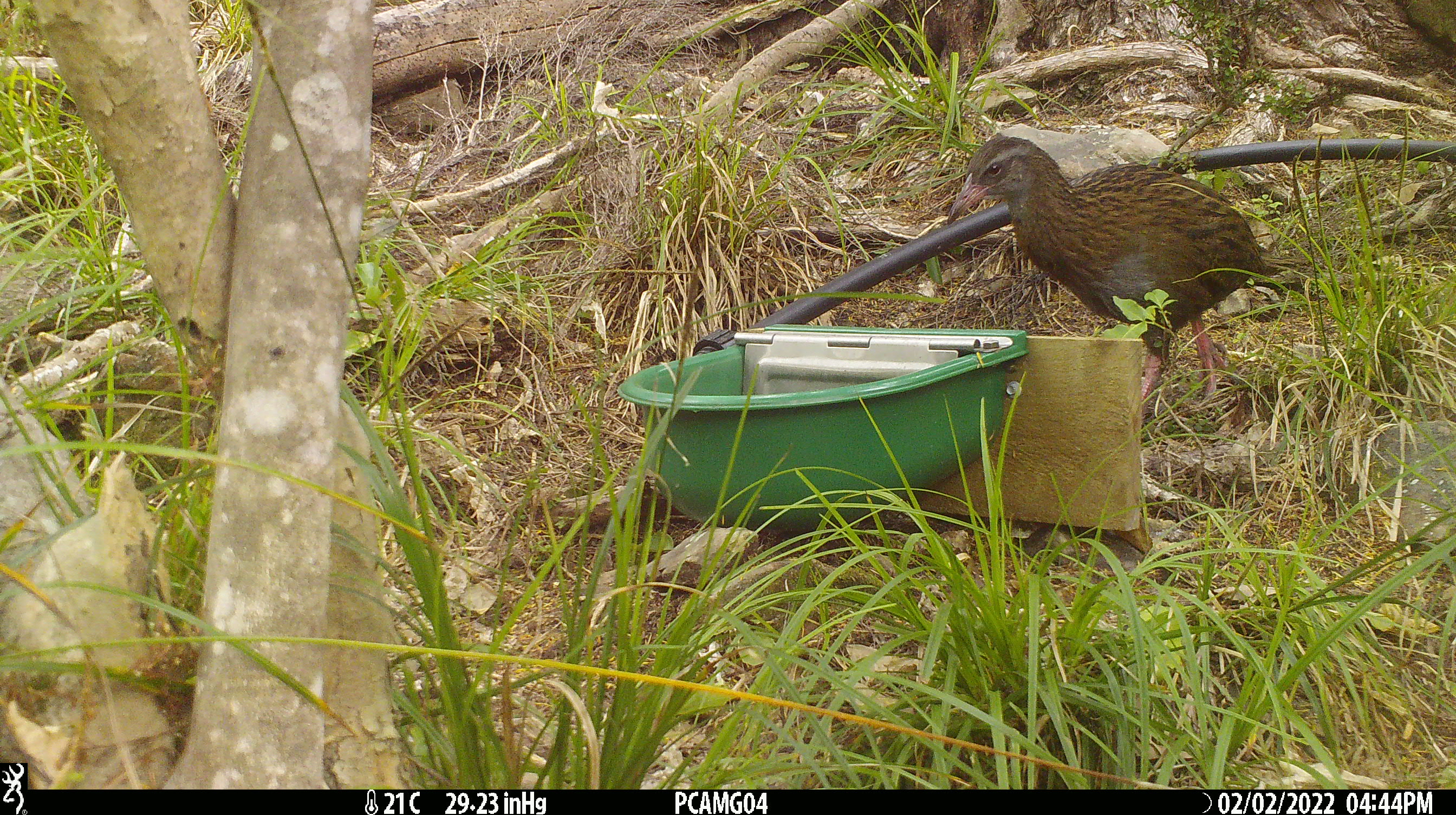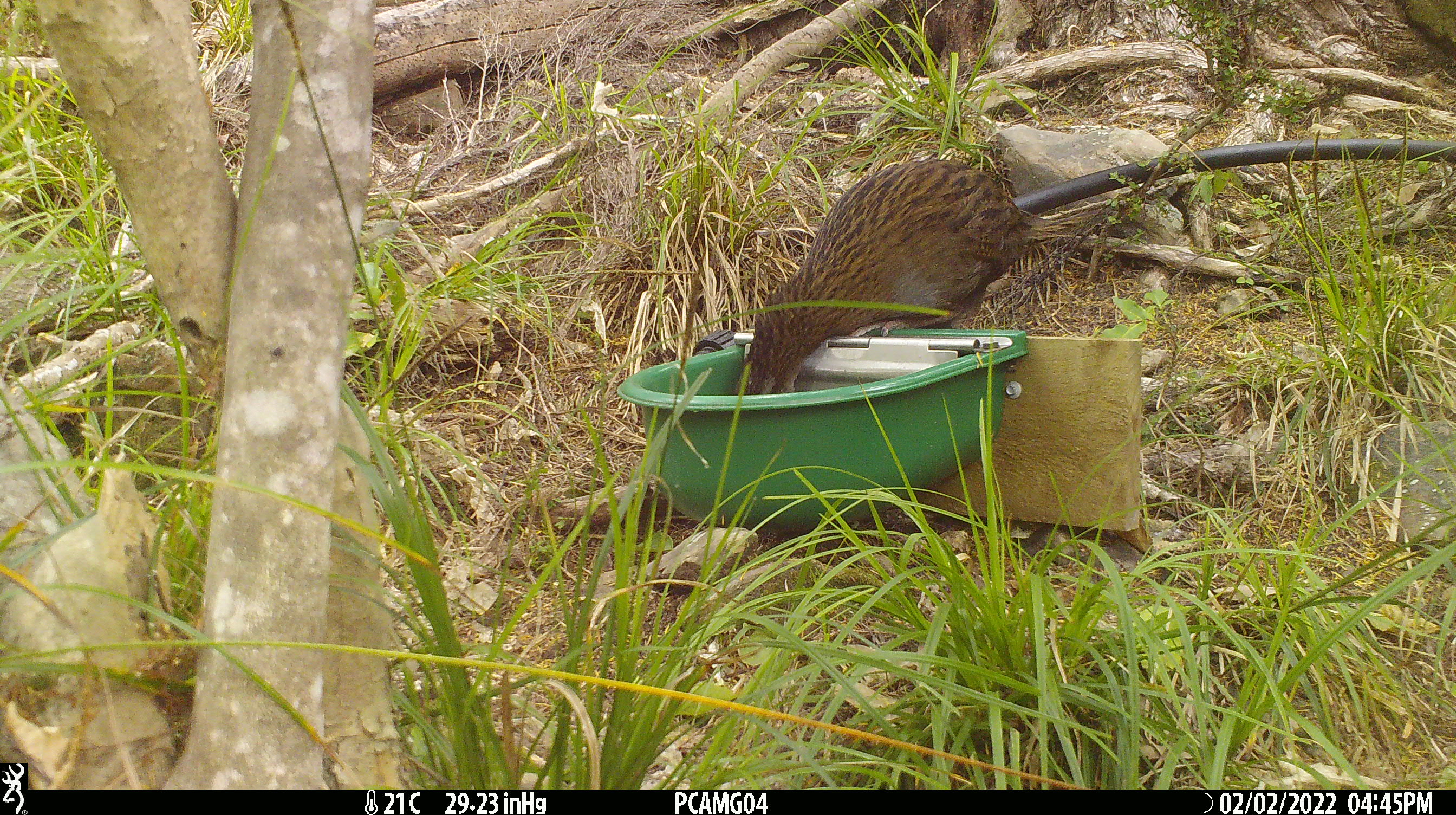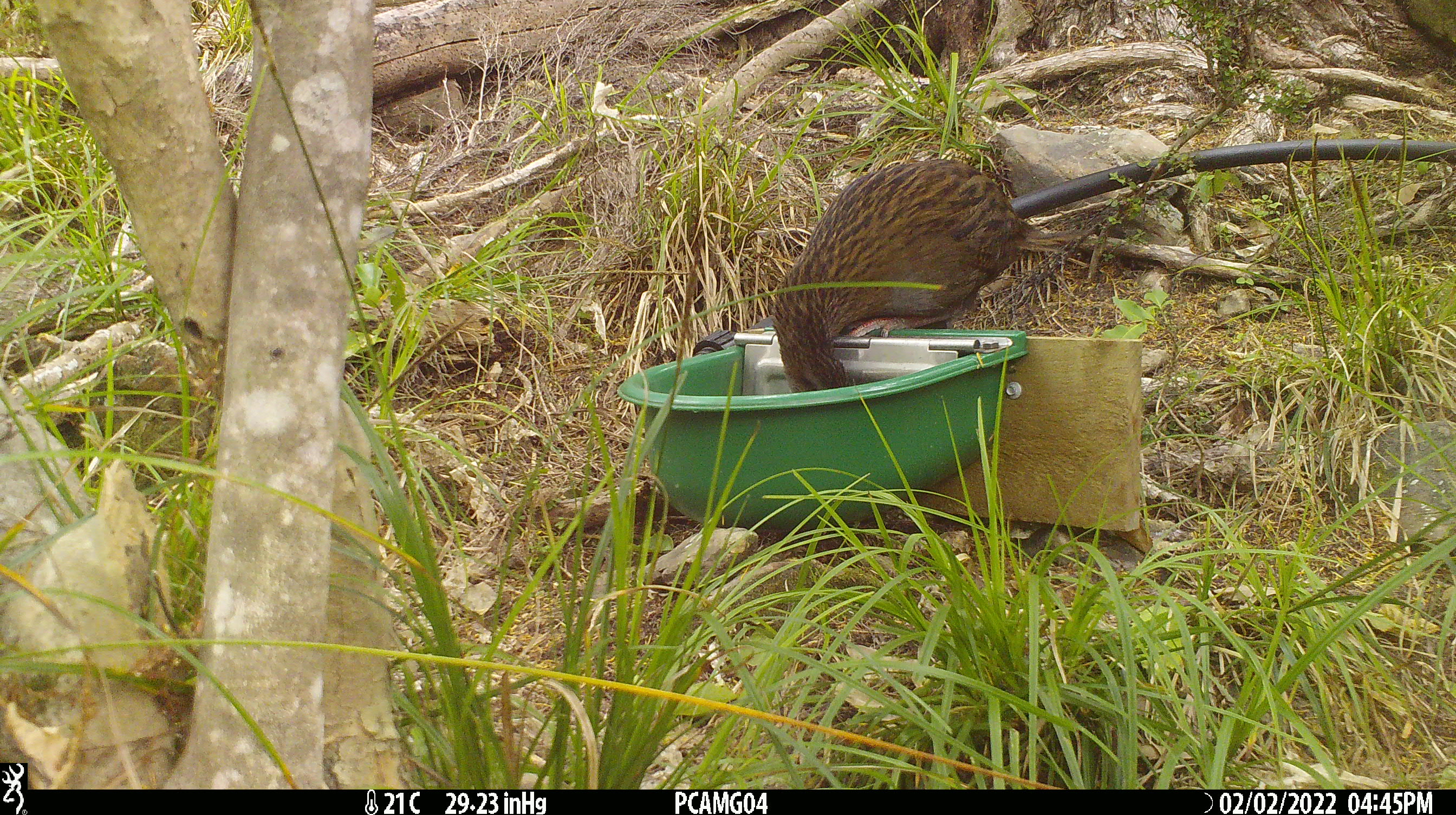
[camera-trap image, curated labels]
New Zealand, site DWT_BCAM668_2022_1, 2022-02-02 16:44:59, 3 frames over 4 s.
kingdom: Animalia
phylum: Chordata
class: Aves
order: Gruiformes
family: Rallidae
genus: Gallirallus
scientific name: Gallirallus australis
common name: weka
Weka (Gallirallus australis).